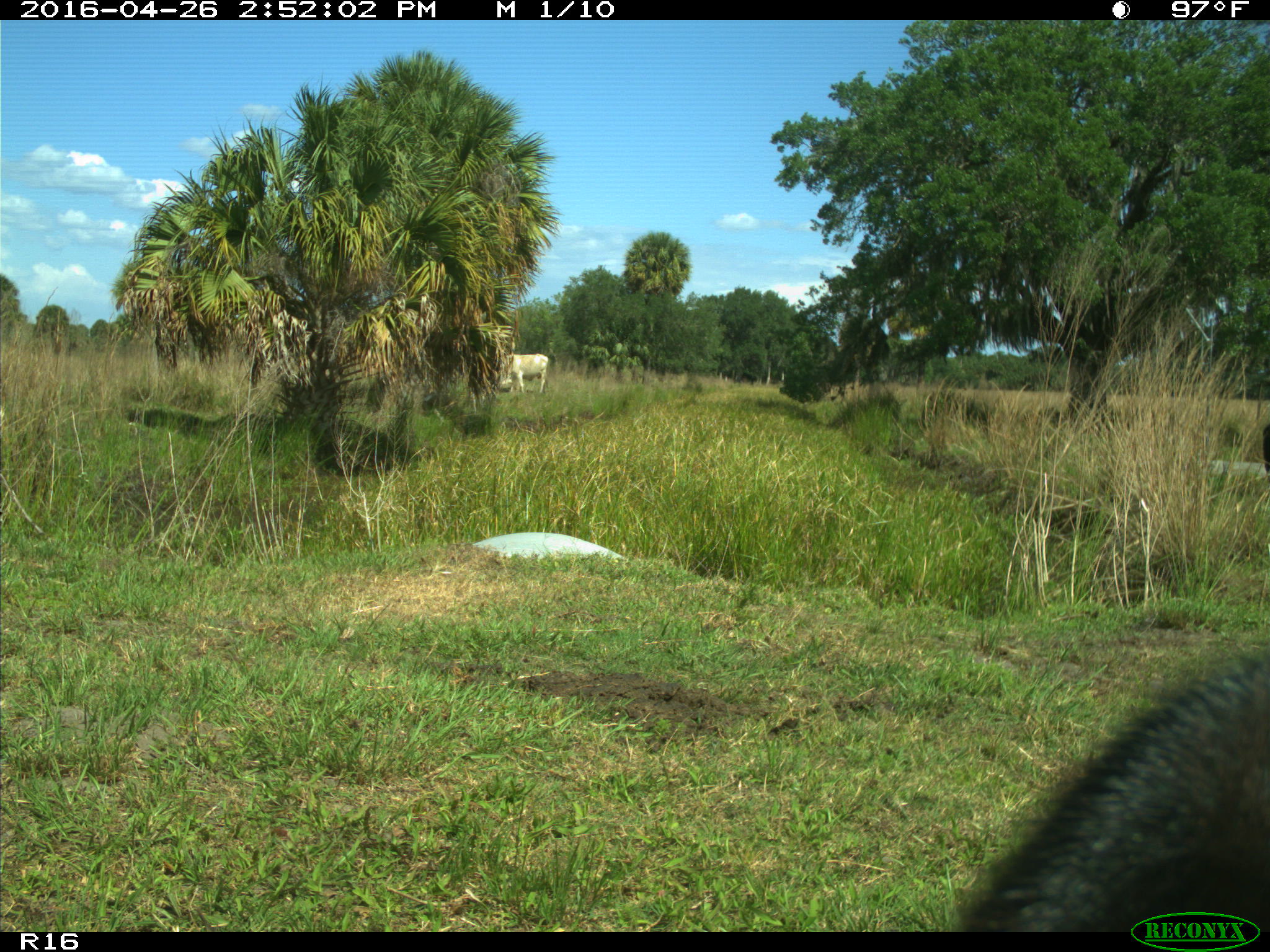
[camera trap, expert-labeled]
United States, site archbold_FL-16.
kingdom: Animalia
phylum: Chordata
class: Mammalia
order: Artiodactyla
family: Bovidae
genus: Bos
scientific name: Bos taurus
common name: domestic cow